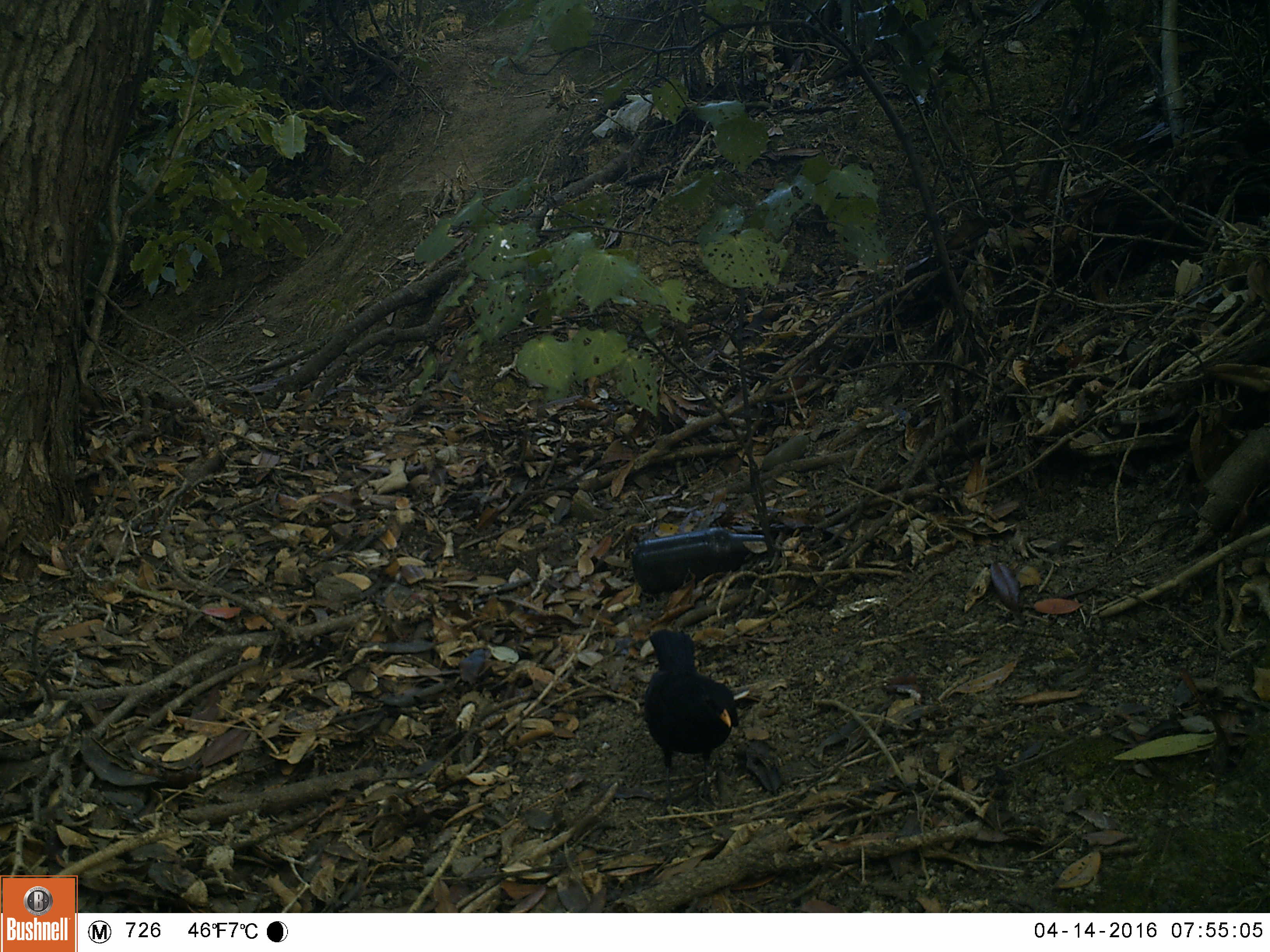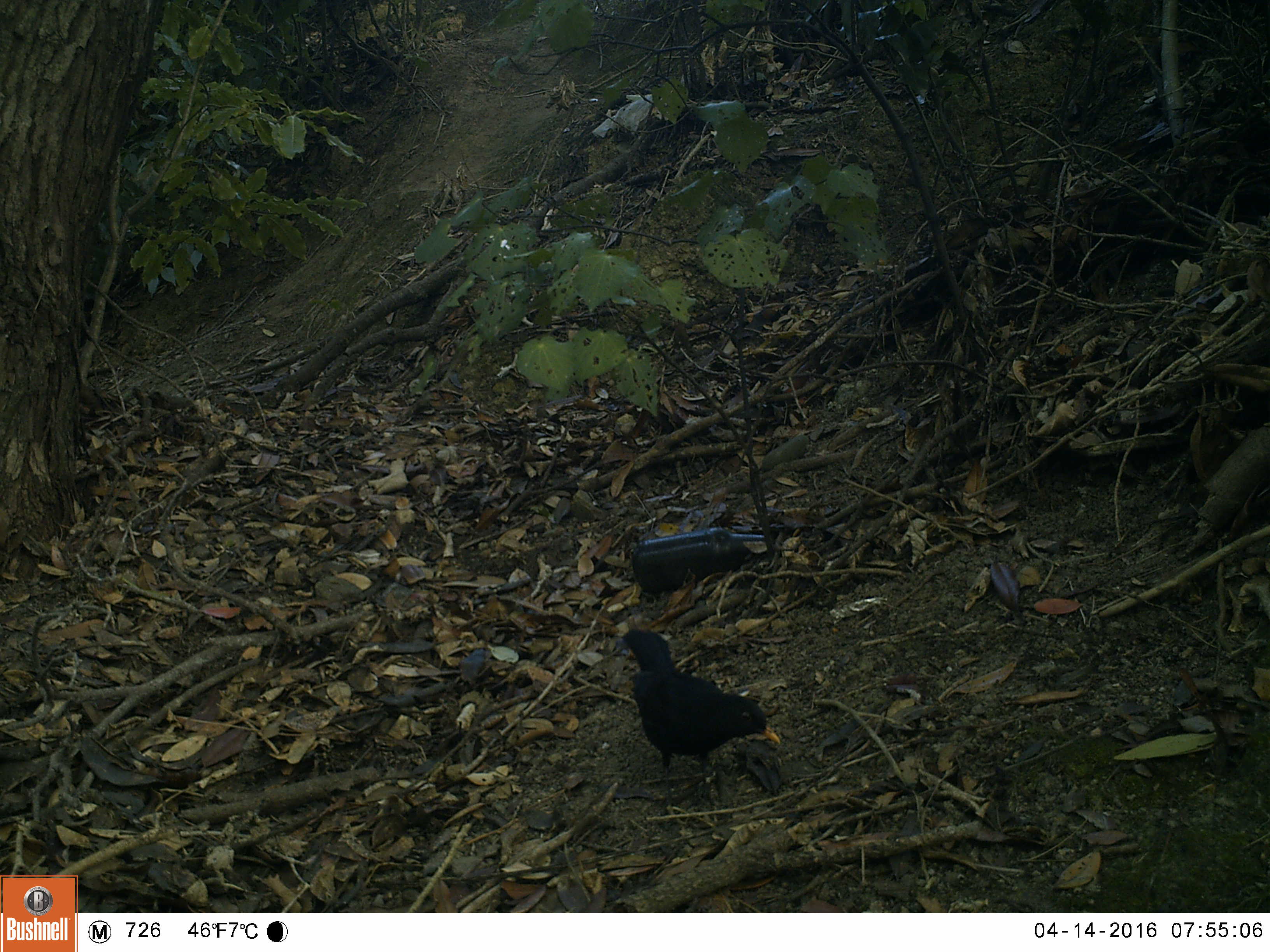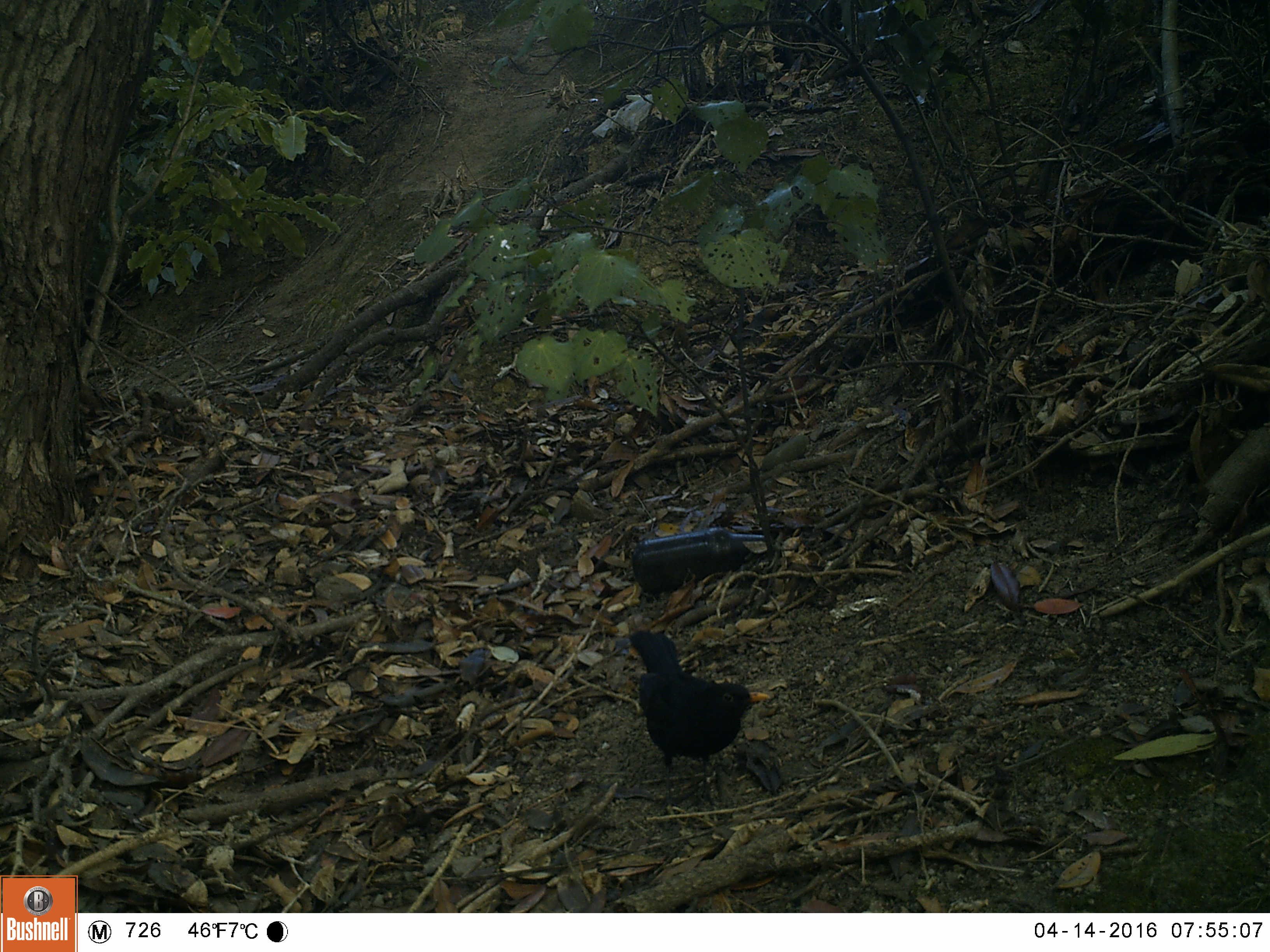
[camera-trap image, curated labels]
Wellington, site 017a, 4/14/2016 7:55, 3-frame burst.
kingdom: Animalia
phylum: Chordata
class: Aves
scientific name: Aves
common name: bird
Bird (Aves).